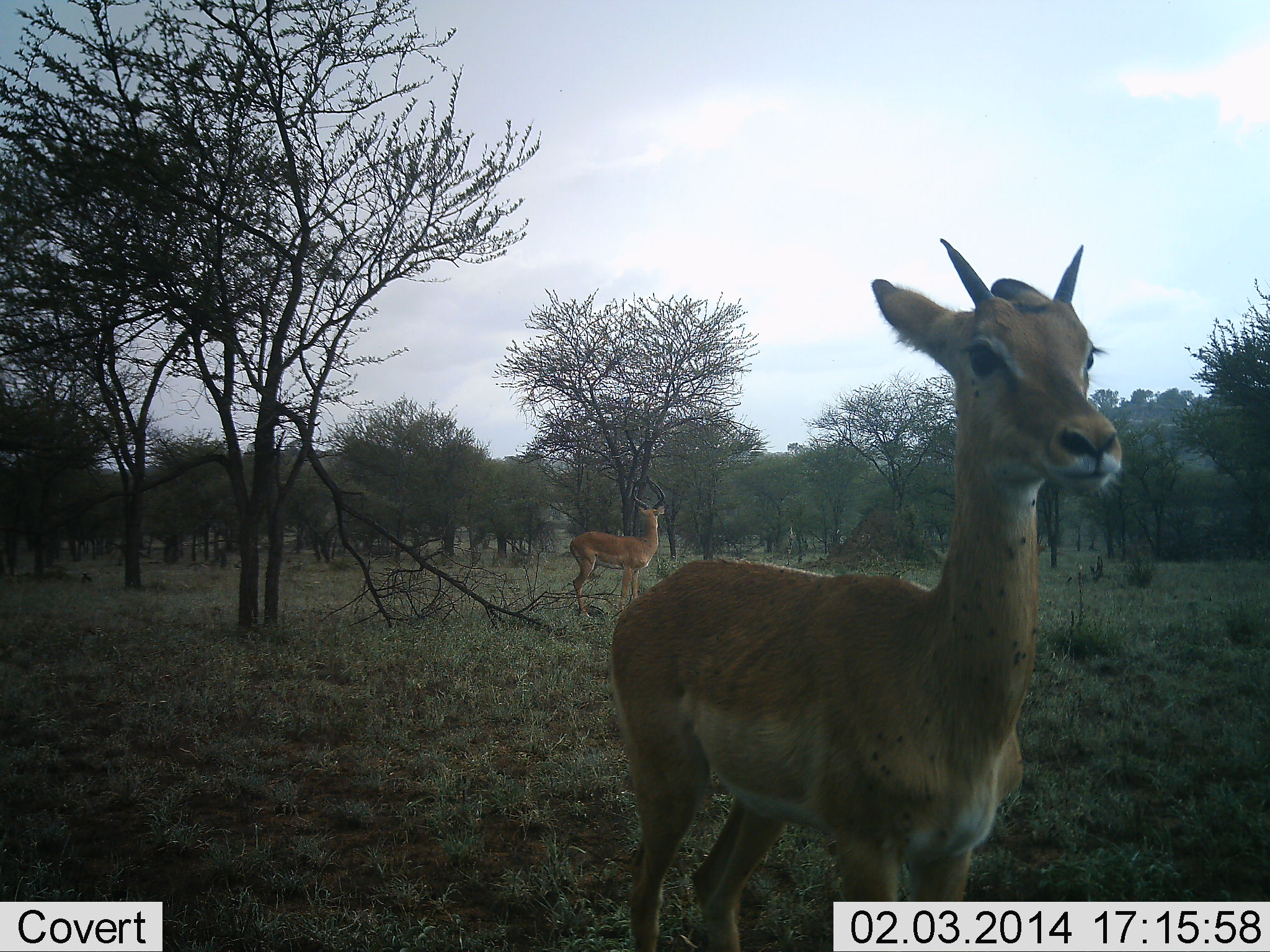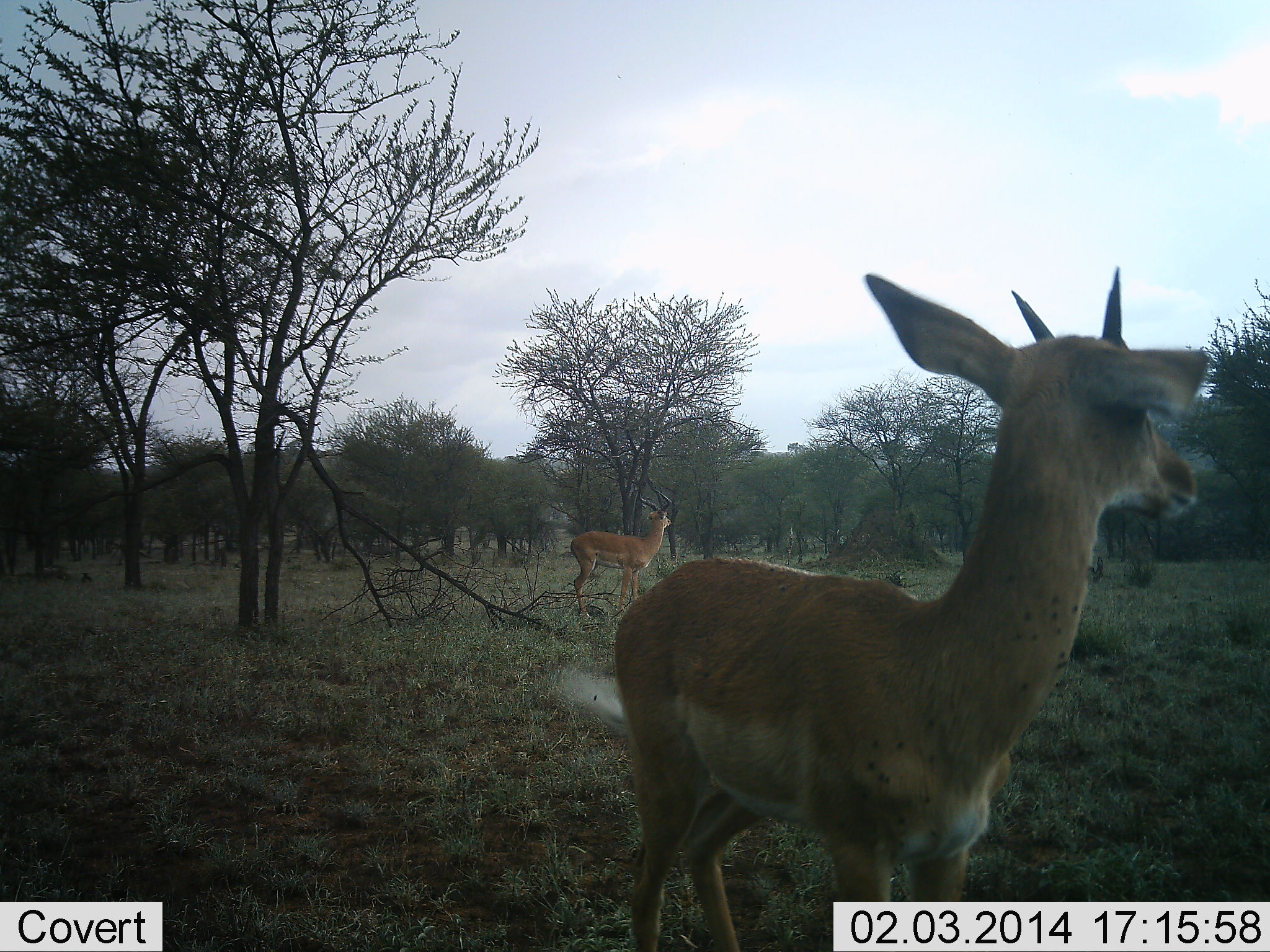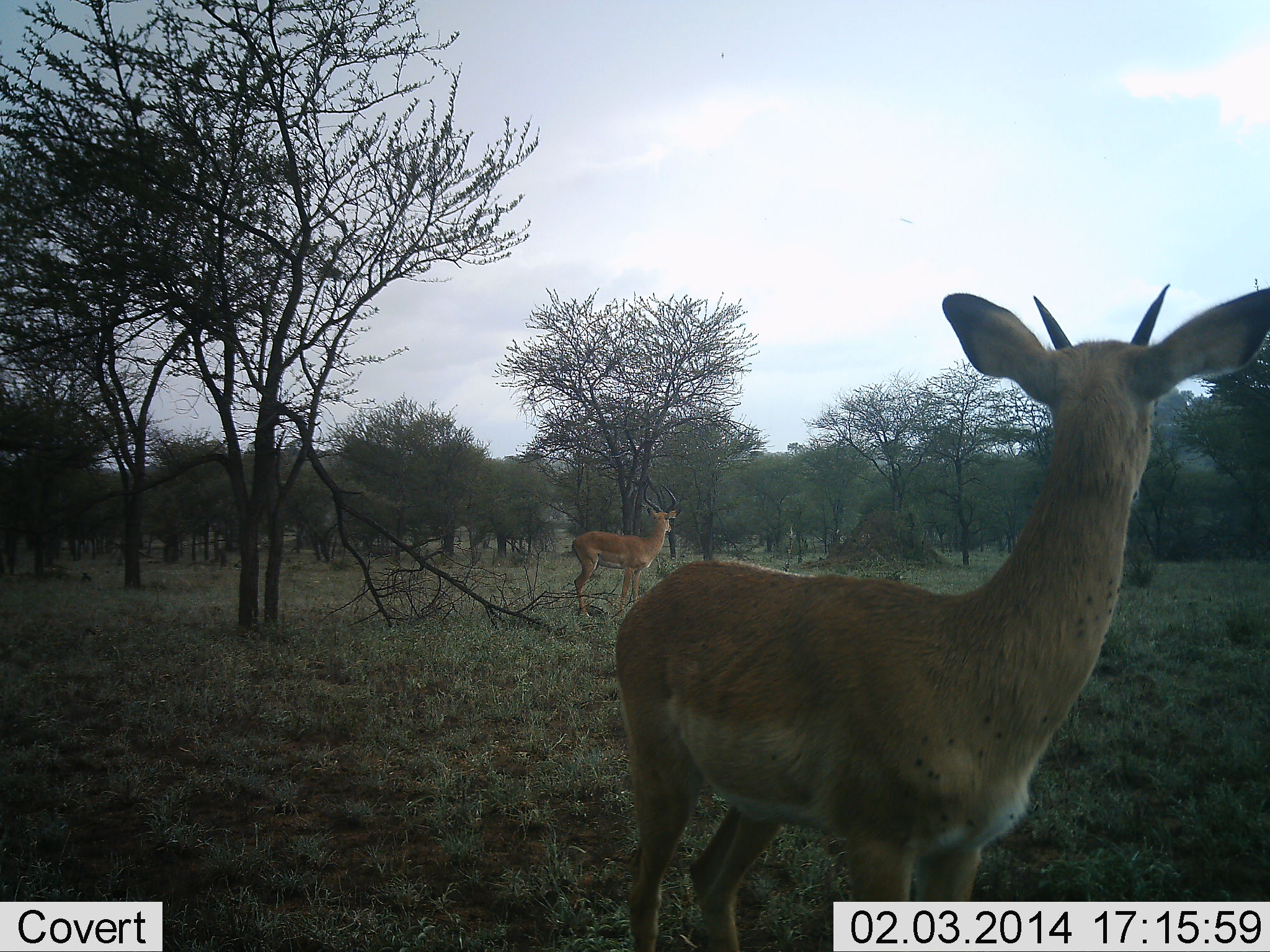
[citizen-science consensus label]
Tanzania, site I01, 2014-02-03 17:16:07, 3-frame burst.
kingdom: Animalia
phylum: Chordata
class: Mammalia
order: Artiodactyla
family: Bovidae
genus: Aepyceros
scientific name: Aepyceros melampus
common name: impala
Impala (Aepyceros melampus), count 2. Behavior (volunteer vote fractions): standing 100%, resting 0%, moving 0%, interacting 0%. Young present (vote fraction): 30%. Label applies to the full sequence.